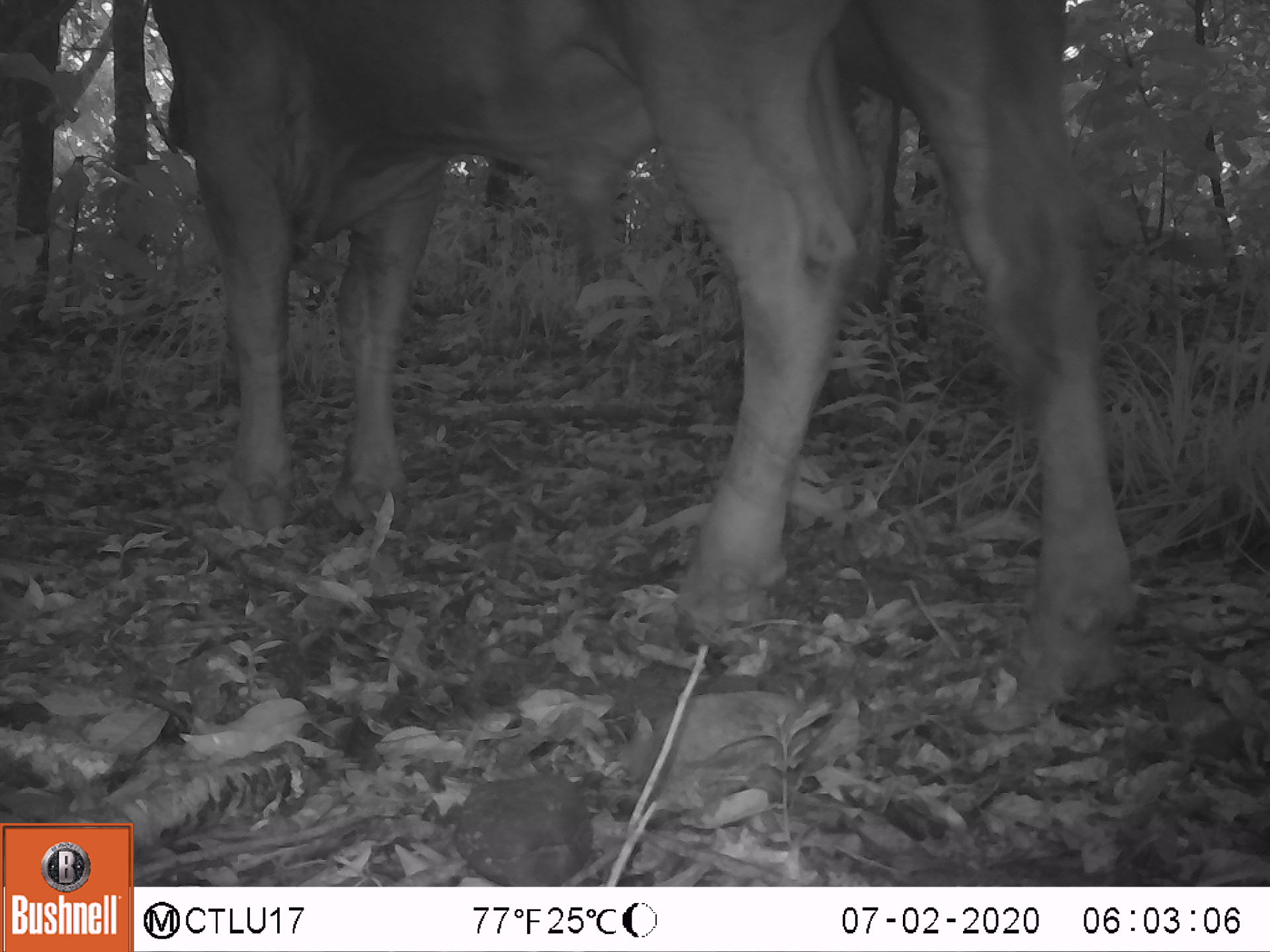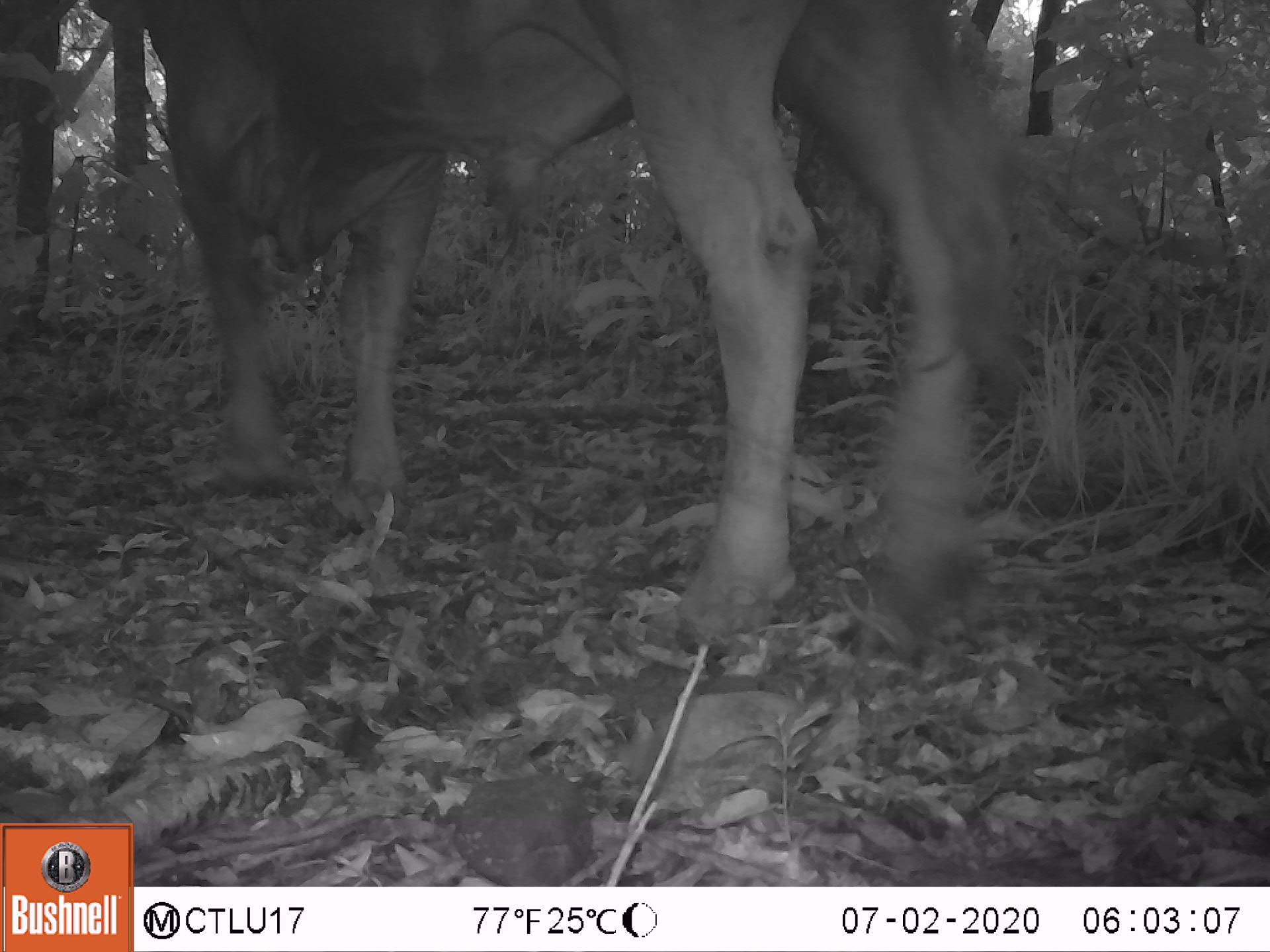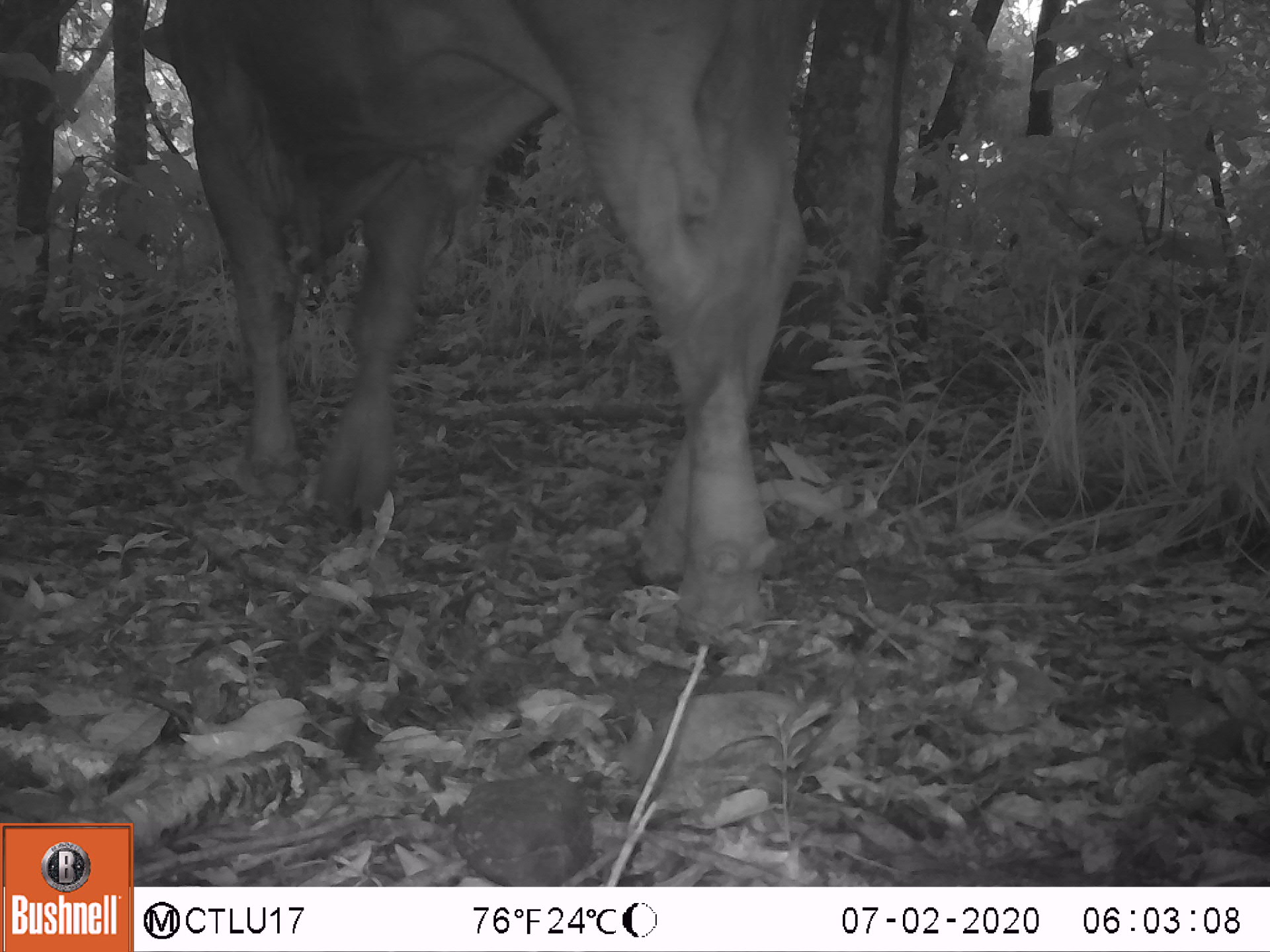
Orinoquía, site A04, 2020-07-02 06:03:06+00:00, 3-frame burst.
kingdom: Animalia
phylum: Chordata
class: Mammalia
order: Artiodactyla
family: Bovidae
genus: Bos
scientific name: Bos taurus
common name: cow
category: cattle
Cattle (cow) (Bos taurus).